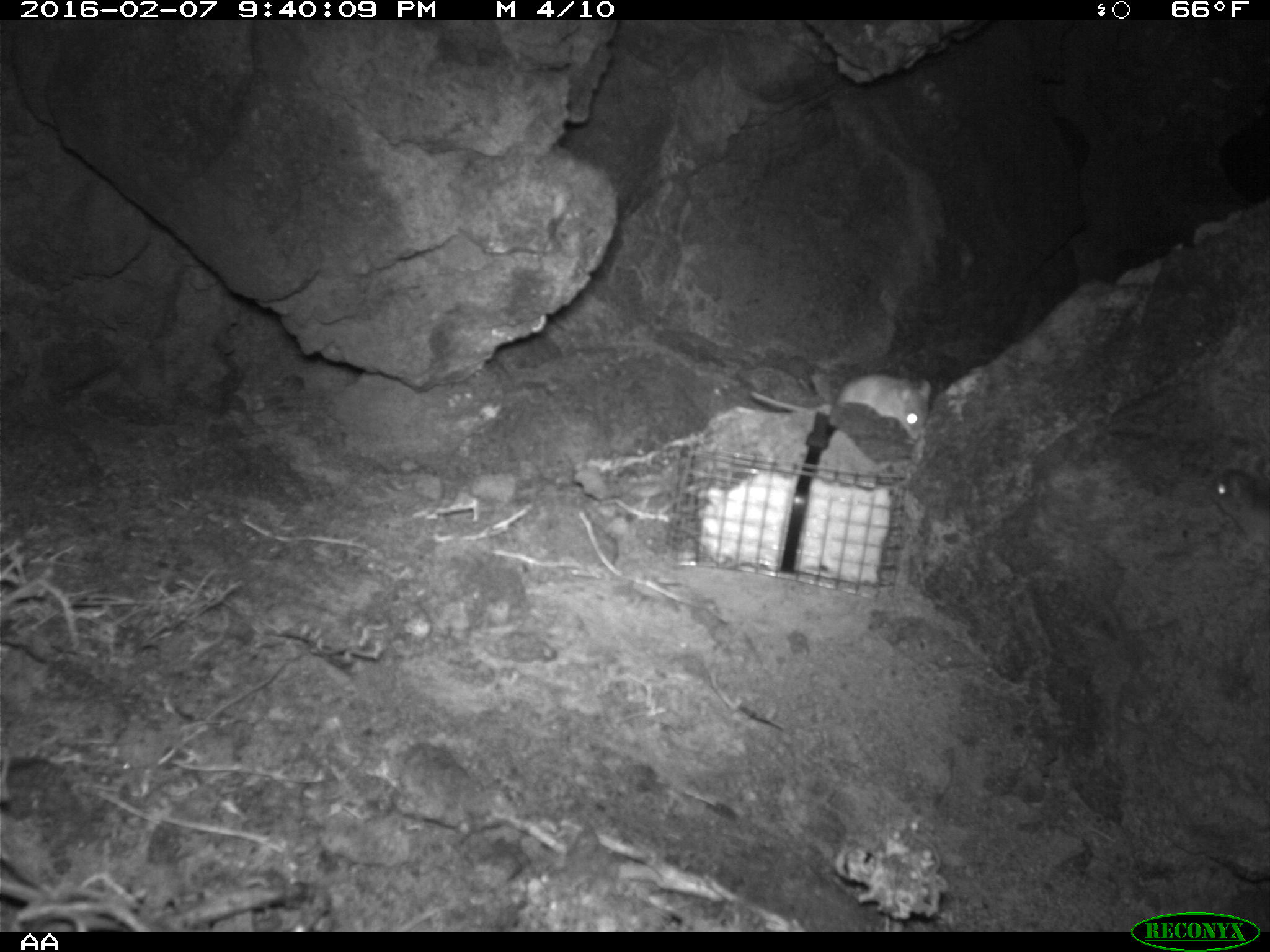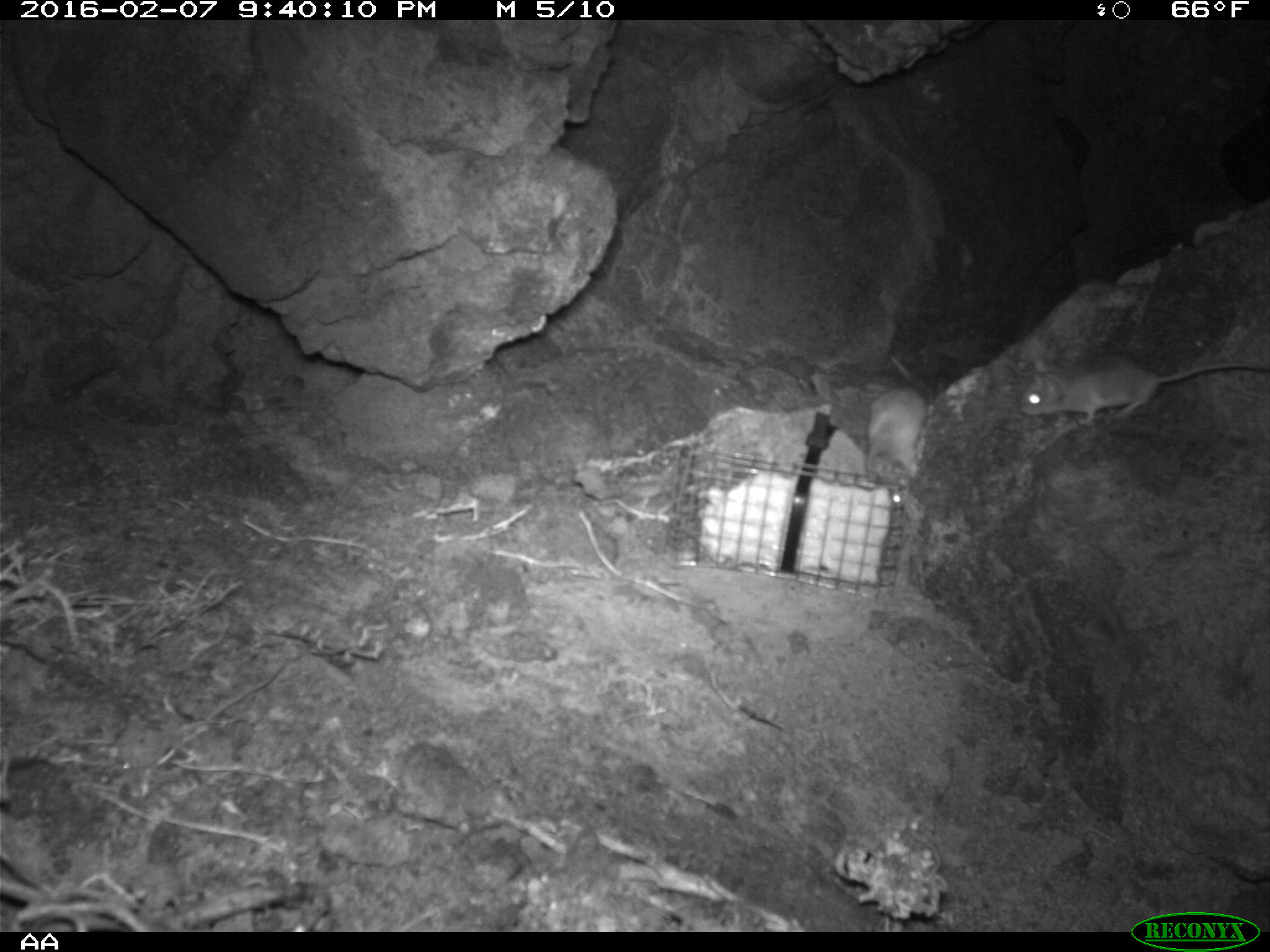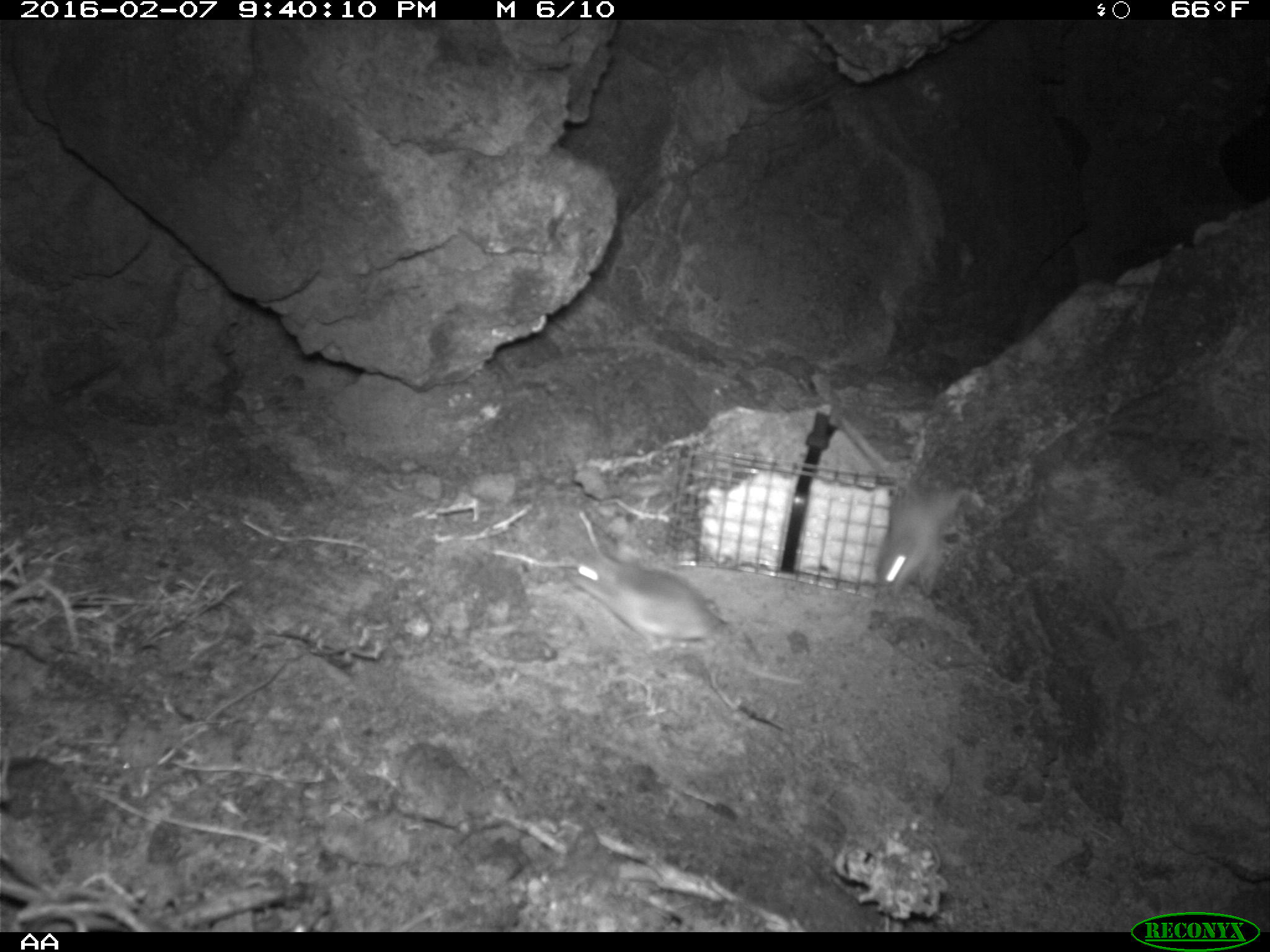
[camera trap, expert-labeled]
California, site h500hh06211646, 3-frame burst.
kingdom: Animalia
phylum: Chordata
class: Mammalia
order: Rodentia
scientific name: Rodentia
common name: rodent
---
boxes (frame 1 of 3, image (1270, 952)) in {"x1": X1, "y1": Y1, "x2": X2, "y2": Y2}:
rodent: {"x1": 750, "y1": 372, "x2": 932, "y2": 441}; {"x1": 1210, "y1": 465, "x2": 1269, "y2": 548}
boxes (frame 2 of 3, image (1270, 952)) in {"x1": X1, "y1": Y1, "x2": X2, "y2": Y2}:
rodent: {"x1": 1019, "y1": 355, "x2": 1243, "y2": 423}; {"x1": 865, "y1": 384, "x2": 926, "y2": 472}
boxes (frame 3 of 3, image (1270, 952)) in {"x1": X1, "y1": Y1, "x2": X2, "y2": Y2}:
rodent: {"x1": 569, "y1": 542, "x2": 799, "y2": 682}; {"x1": 833, "y1": 412, "x2": 985, "y2": 597}